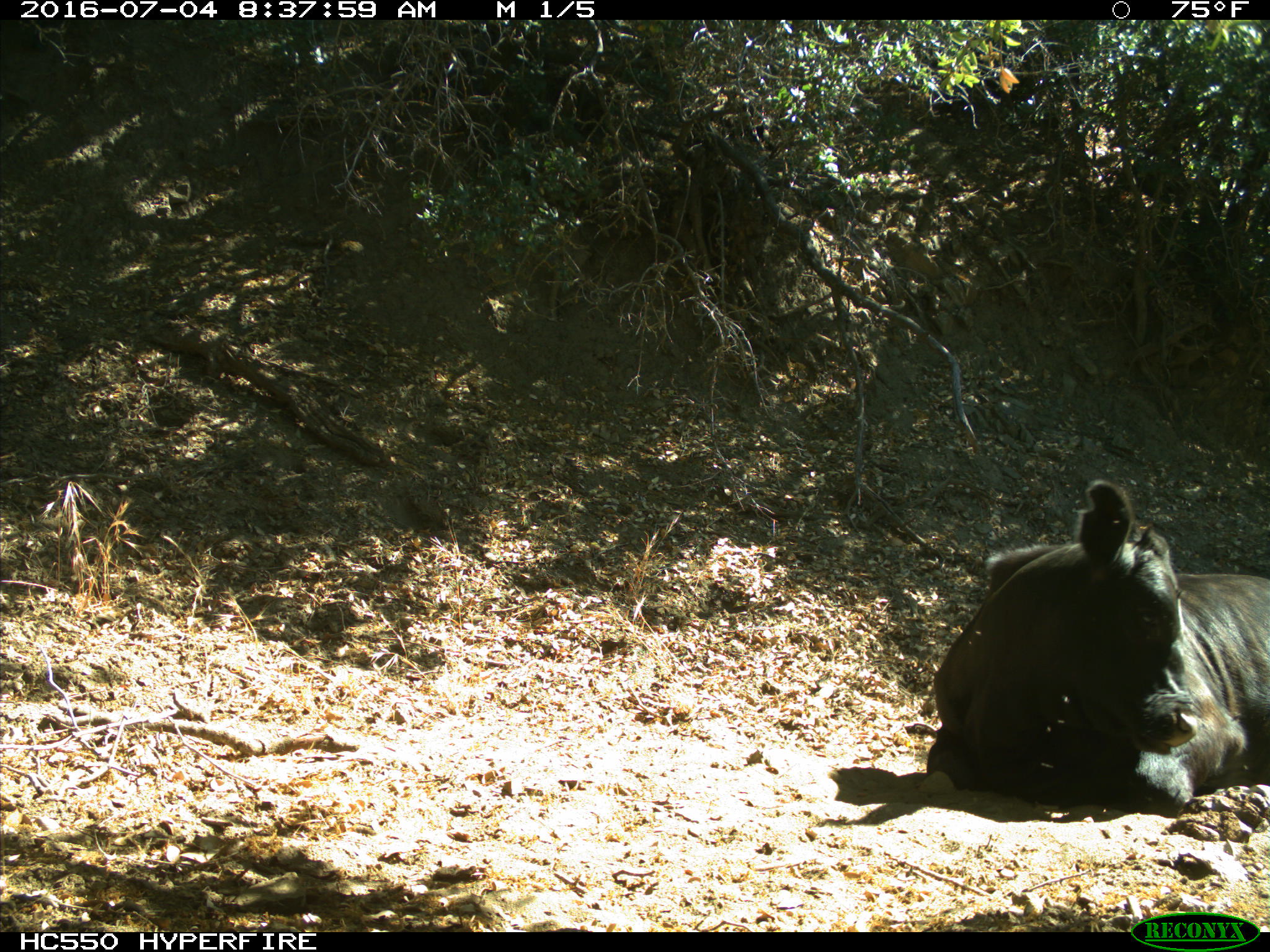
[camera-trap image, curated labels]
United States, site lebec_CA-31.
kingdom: Animalia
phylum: Chordata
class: Mammalia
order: Artiodactyla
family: Bovidae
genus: Bos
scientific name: Bos taurus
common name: domestic cow